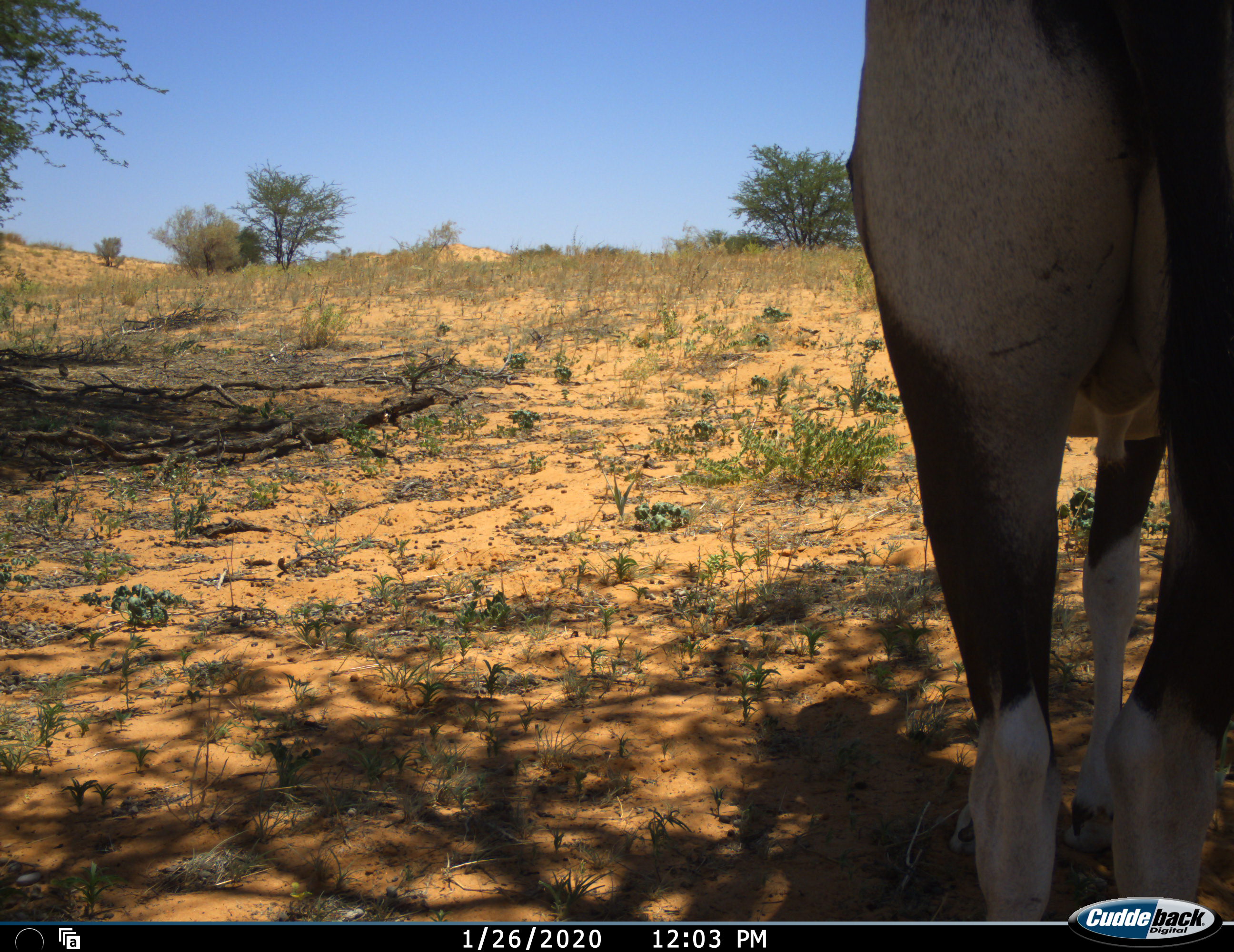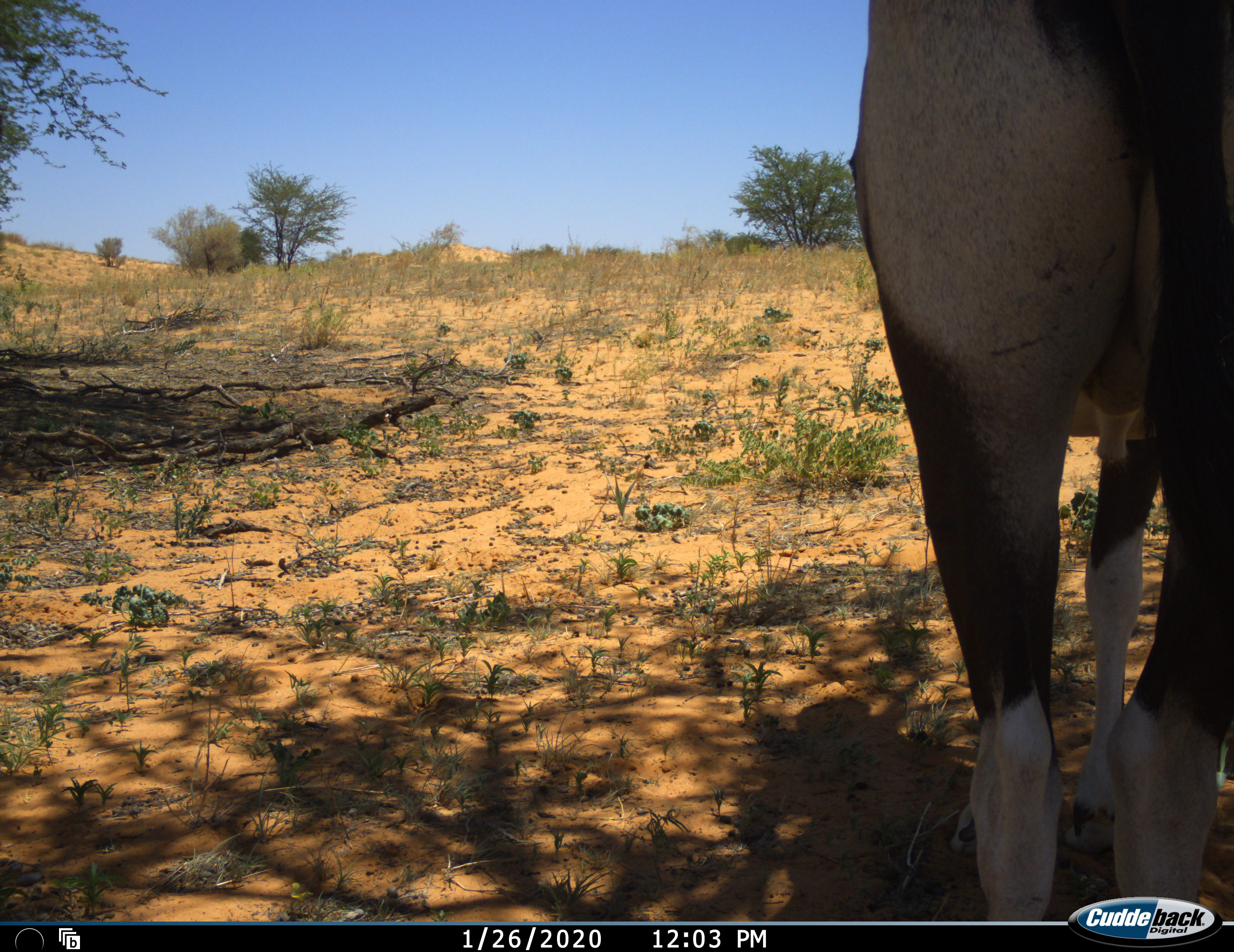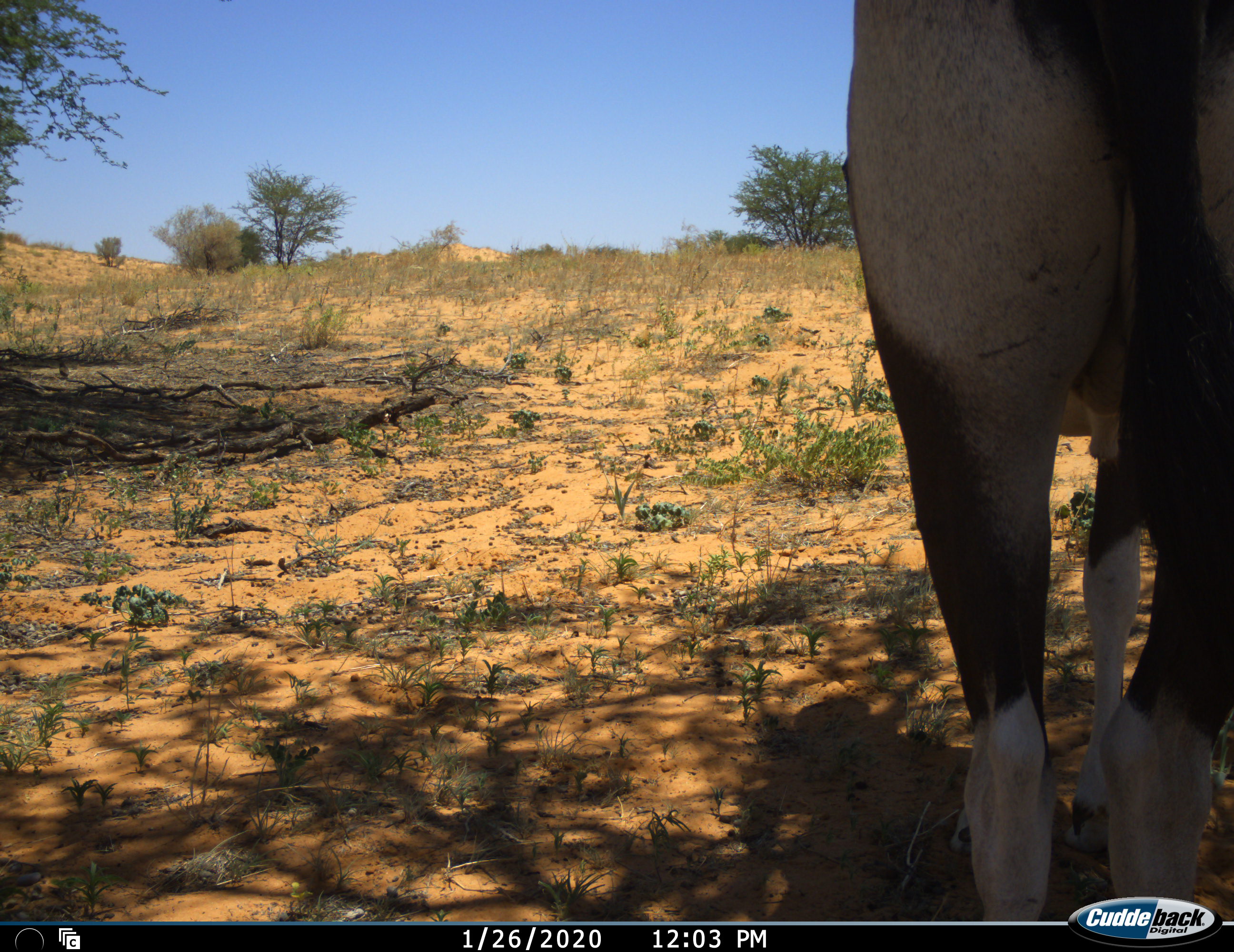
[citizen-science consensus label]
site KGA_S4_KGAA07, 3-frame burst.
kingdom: Animalia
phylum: Chordata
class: Mammalia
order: Artiodactyla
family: Bovidae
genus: Oryx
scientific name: Oryx gazella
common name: gemsbok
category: oryx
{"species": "oryx (gemsbok) (Oryx gazella)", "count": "1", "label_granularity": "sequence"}